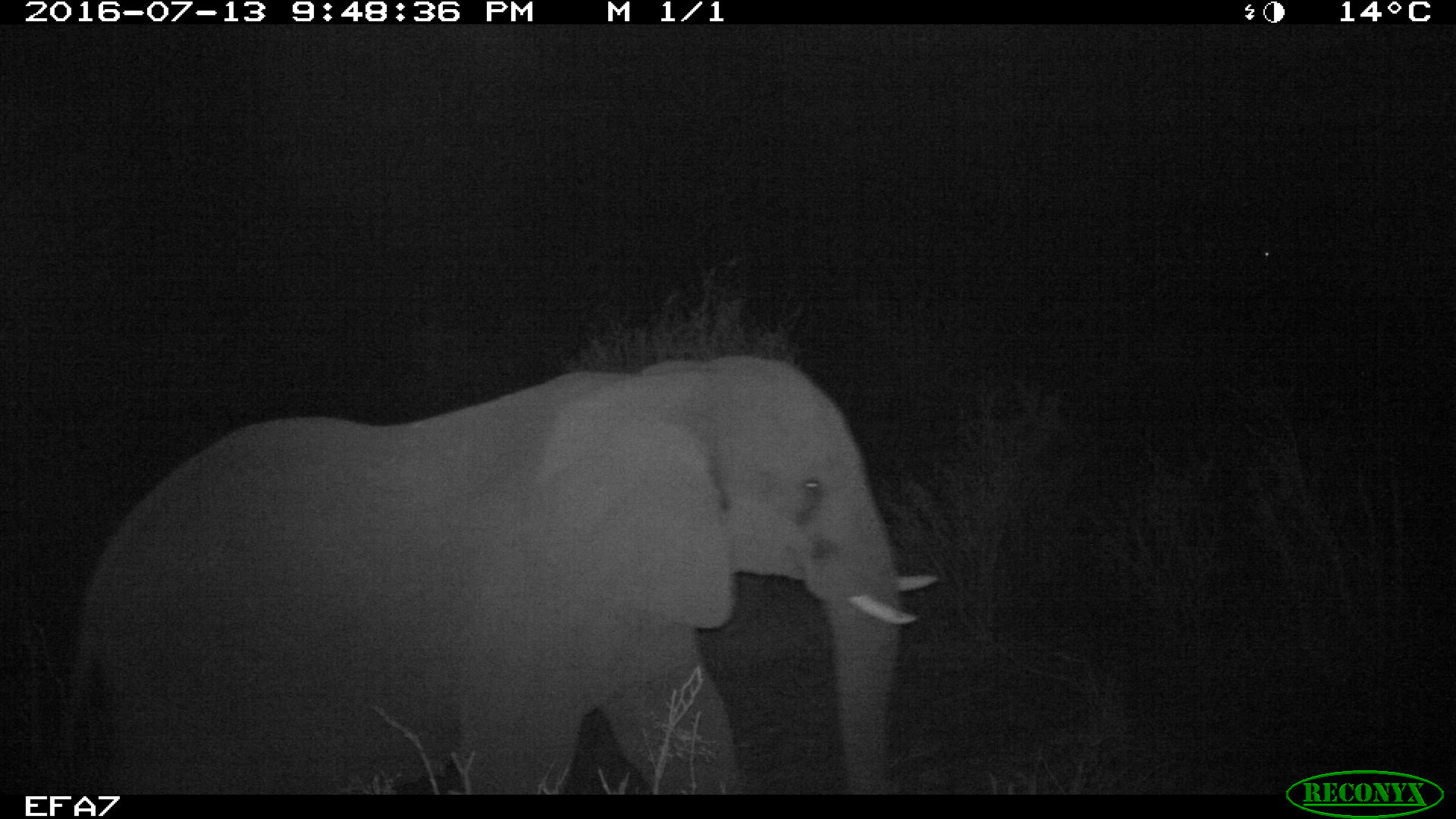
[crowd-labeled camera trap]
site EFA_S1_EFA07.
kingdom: Animalia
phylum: Chordata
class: Mammalia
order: Proboscidea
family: Elephantidae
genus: Loxodonta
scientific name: Loxodonta africana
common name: african bush elephant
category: elephant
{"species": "elephant (african bush elephant) (Loxodonta africana)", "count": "1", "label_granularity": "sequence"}